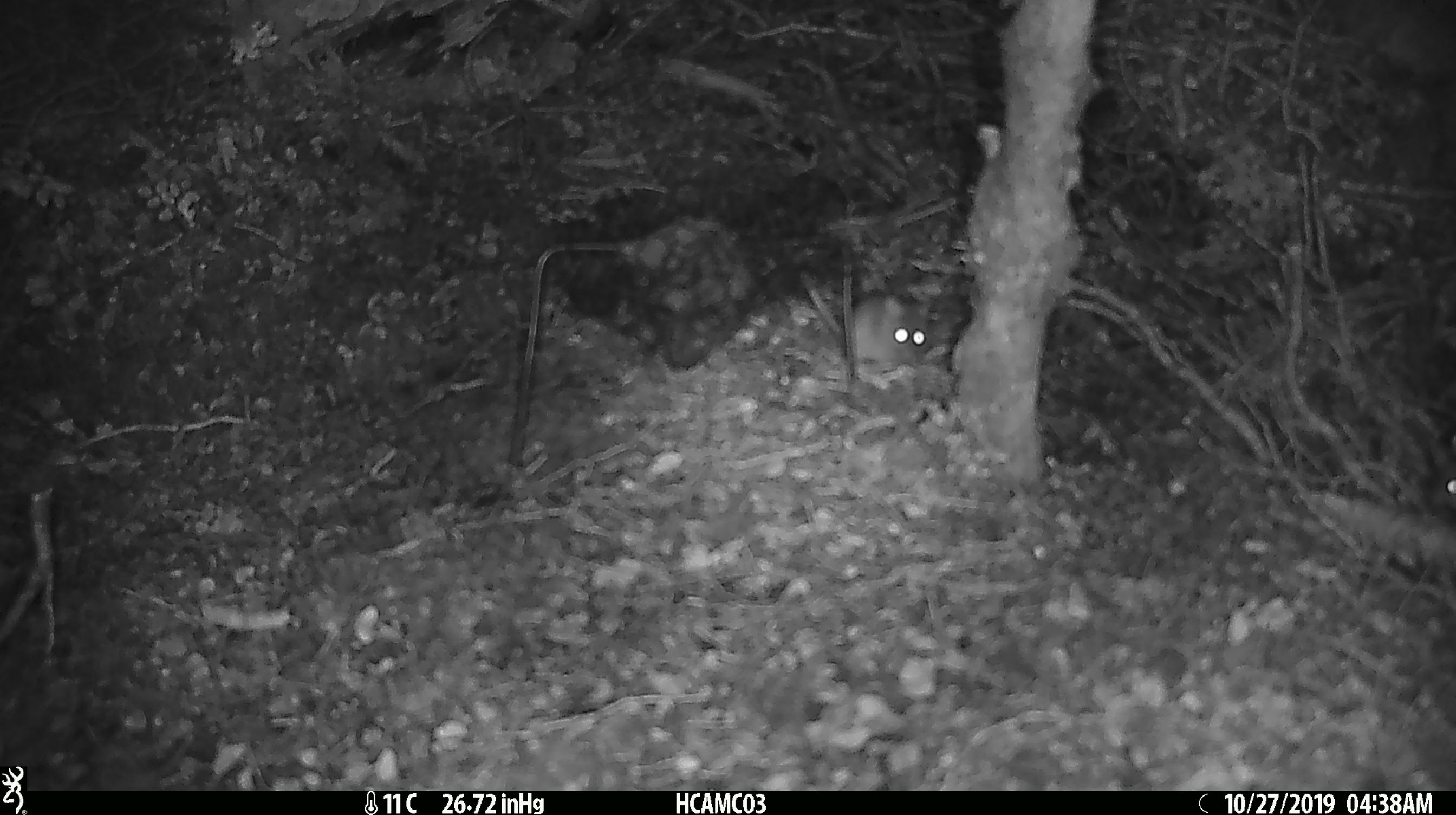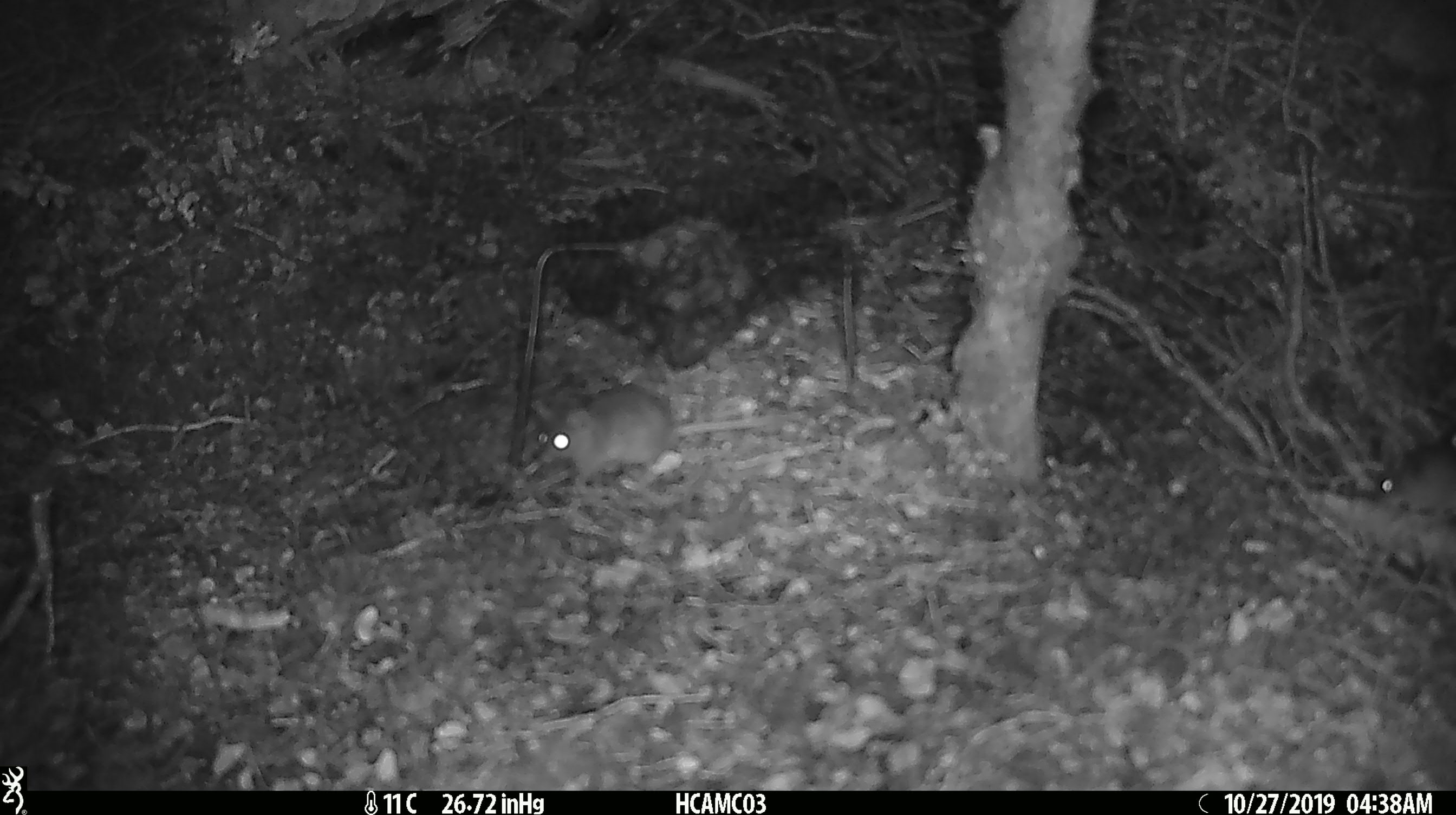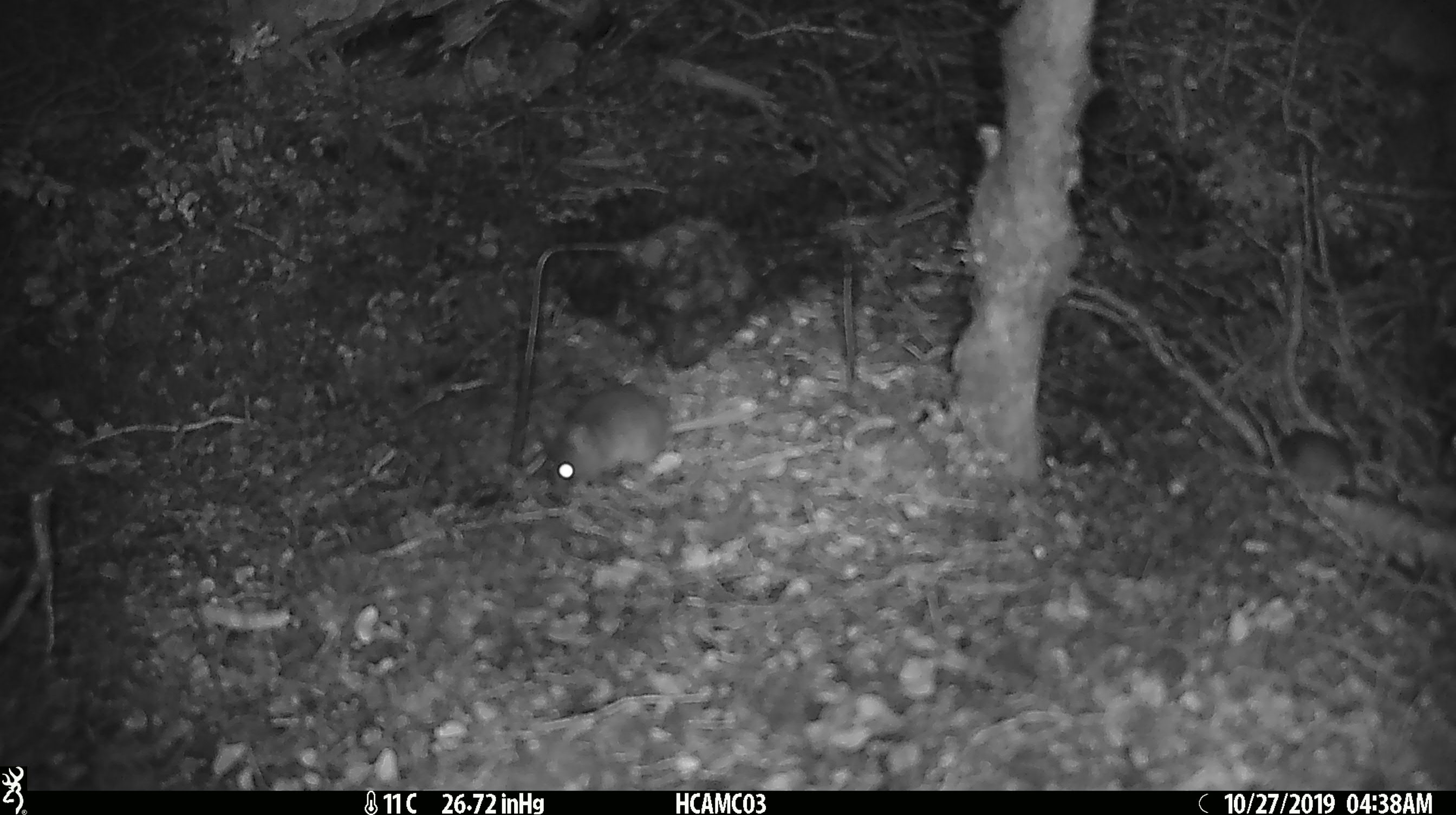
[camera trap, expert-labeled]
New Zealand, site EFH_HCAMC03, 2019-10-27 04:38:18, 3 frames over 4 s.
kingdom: Animalia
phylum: Chordata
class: Mammalia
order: Rodentia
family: Muridae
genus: Mus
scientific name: Mus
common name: mouse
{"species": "mouse (Mus)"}